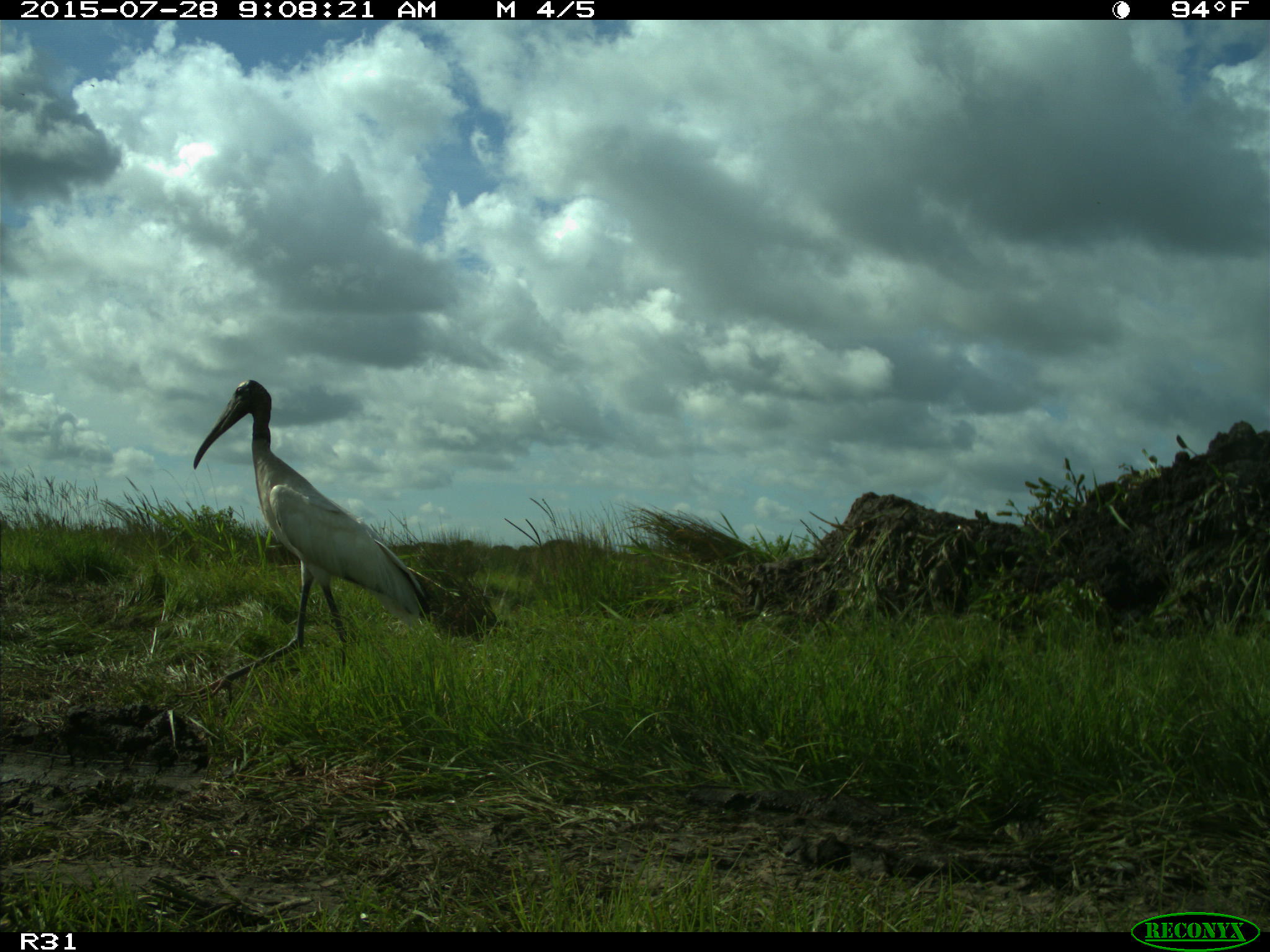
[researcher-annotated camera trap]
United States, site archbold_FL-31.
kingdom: Animalia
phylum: Chordata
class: Aves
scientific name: Aves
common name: birds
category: unidentified bird